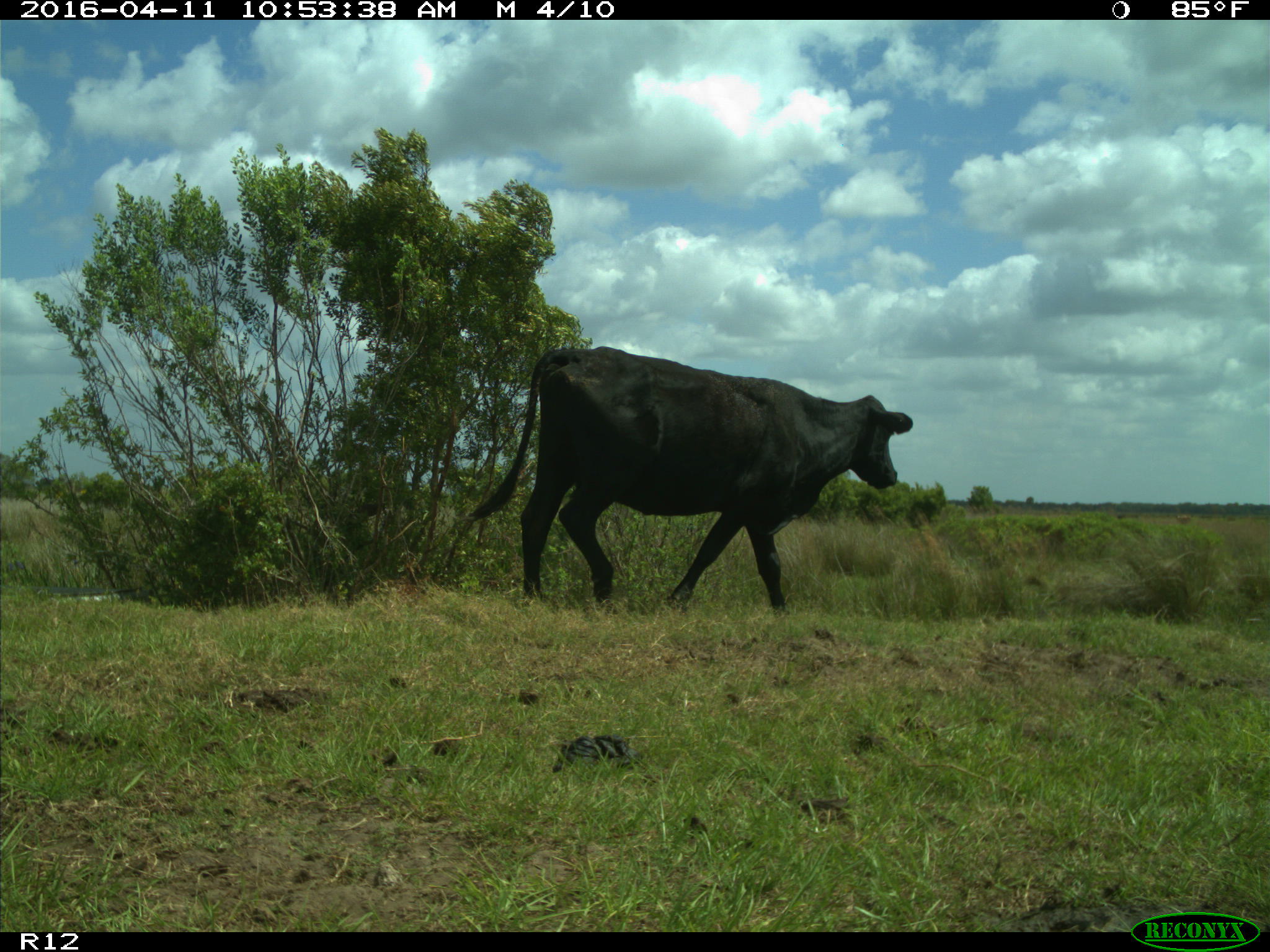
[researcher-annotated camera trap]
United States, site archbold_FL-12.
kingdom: Animalia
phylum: Chordata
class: Mammalia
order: Artiodactyla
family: Bovidae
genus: Bos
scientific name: Bos taurus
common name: domestic cow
Bos taurus (domestic cow).